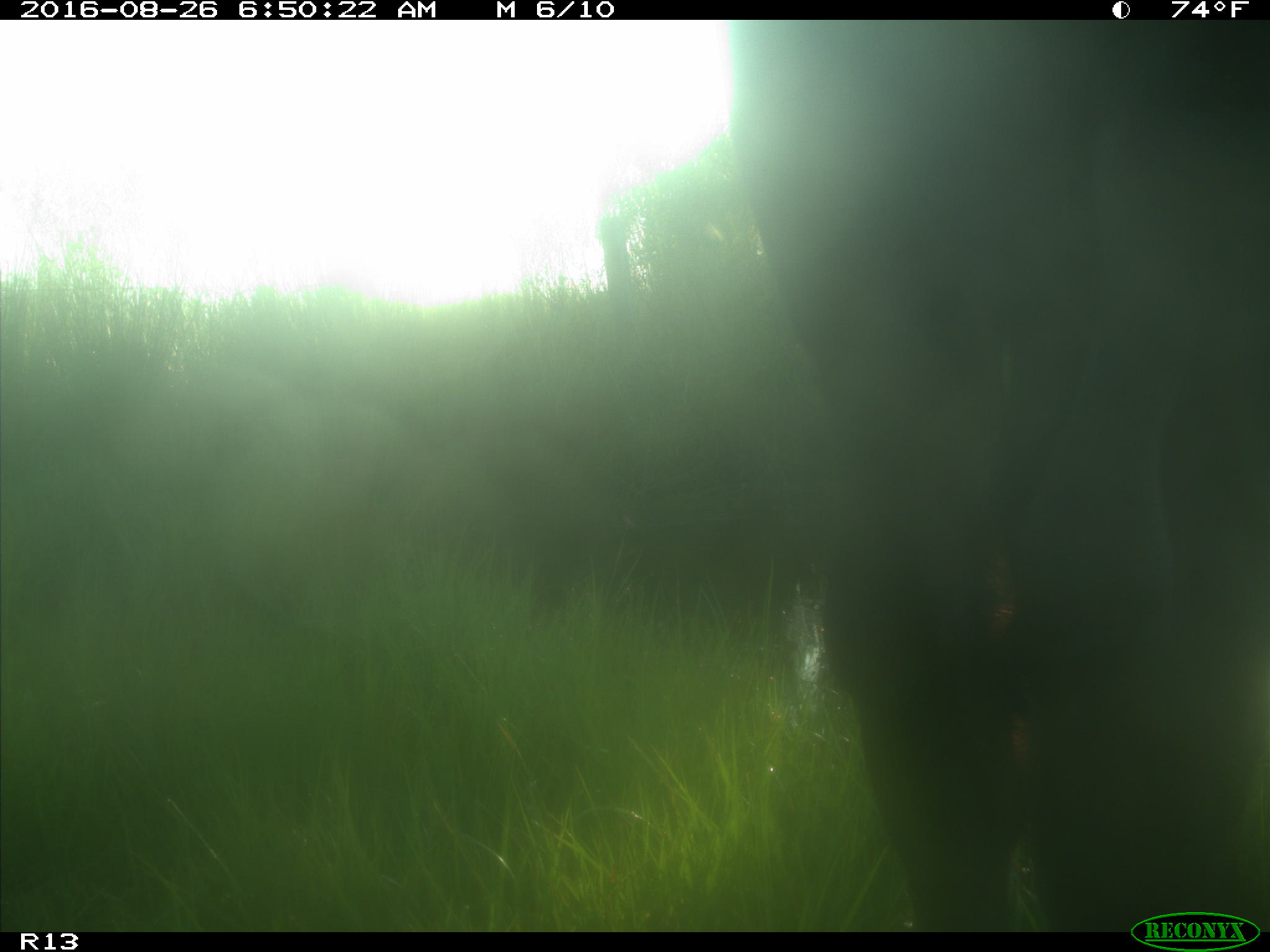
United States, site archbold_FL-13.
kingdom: Animalia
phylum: Chordata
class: Mammalia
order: Artiodactyla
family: Bovidae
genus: Bos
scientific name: Bos taurus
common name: domestic cow